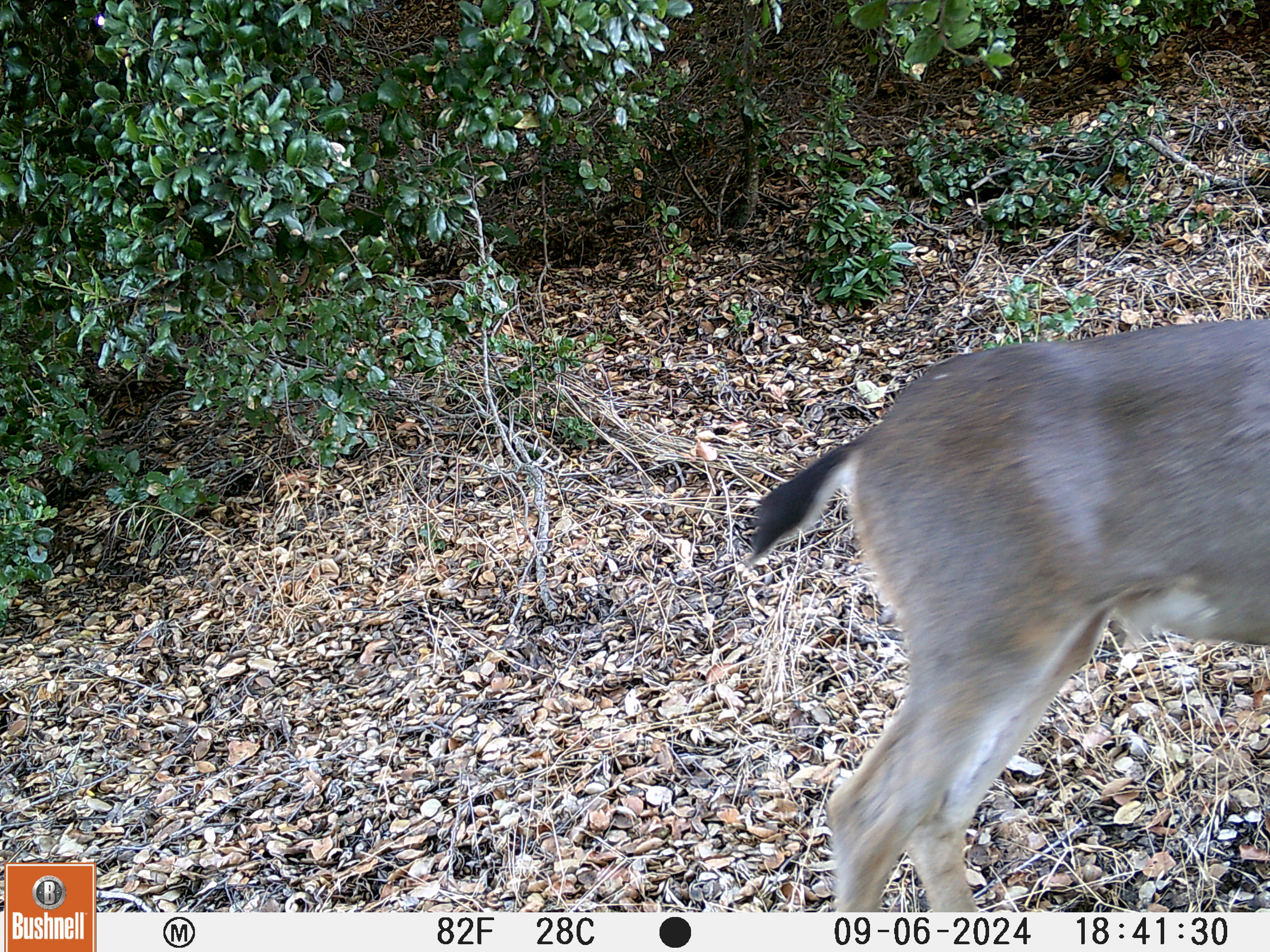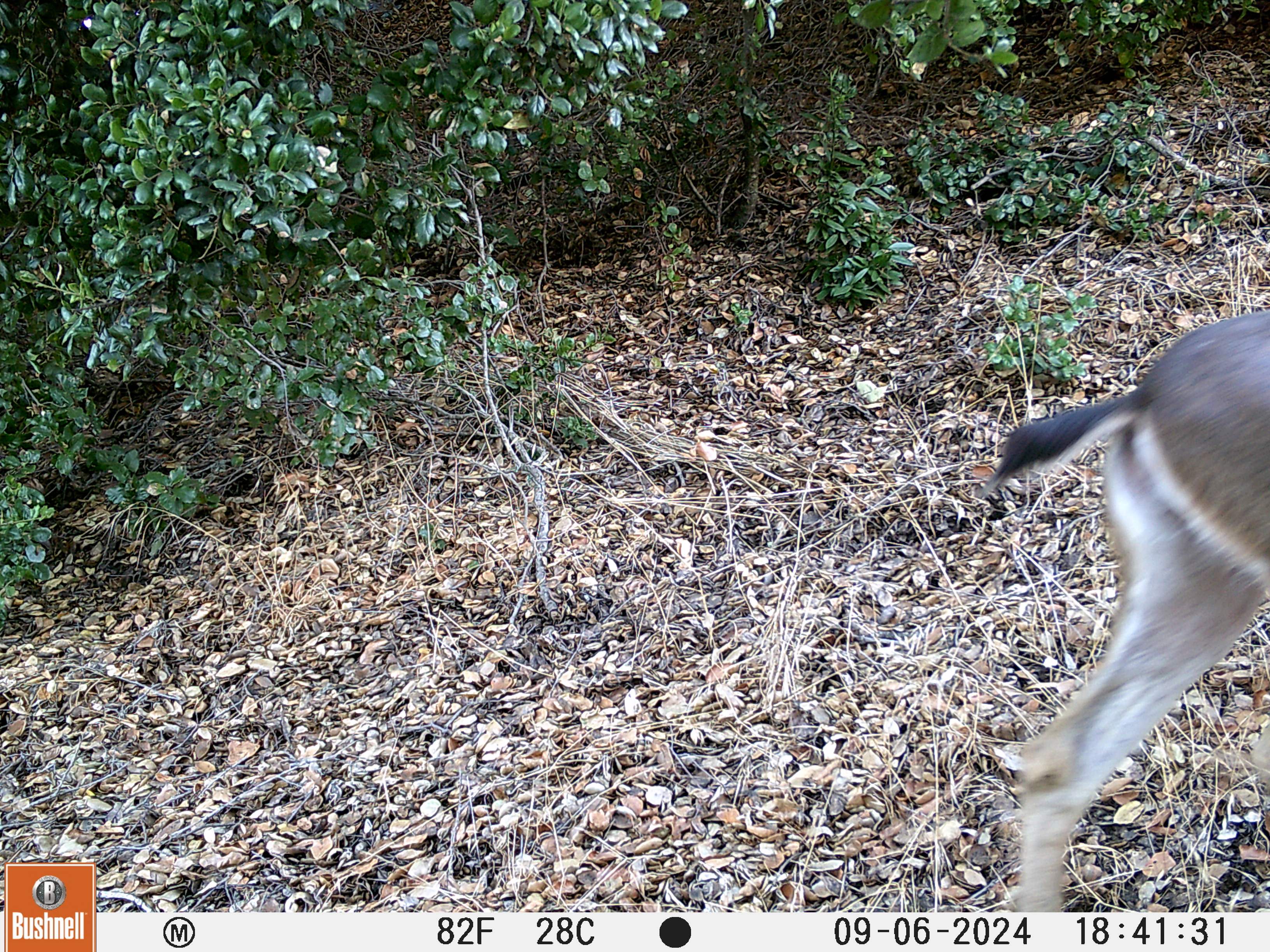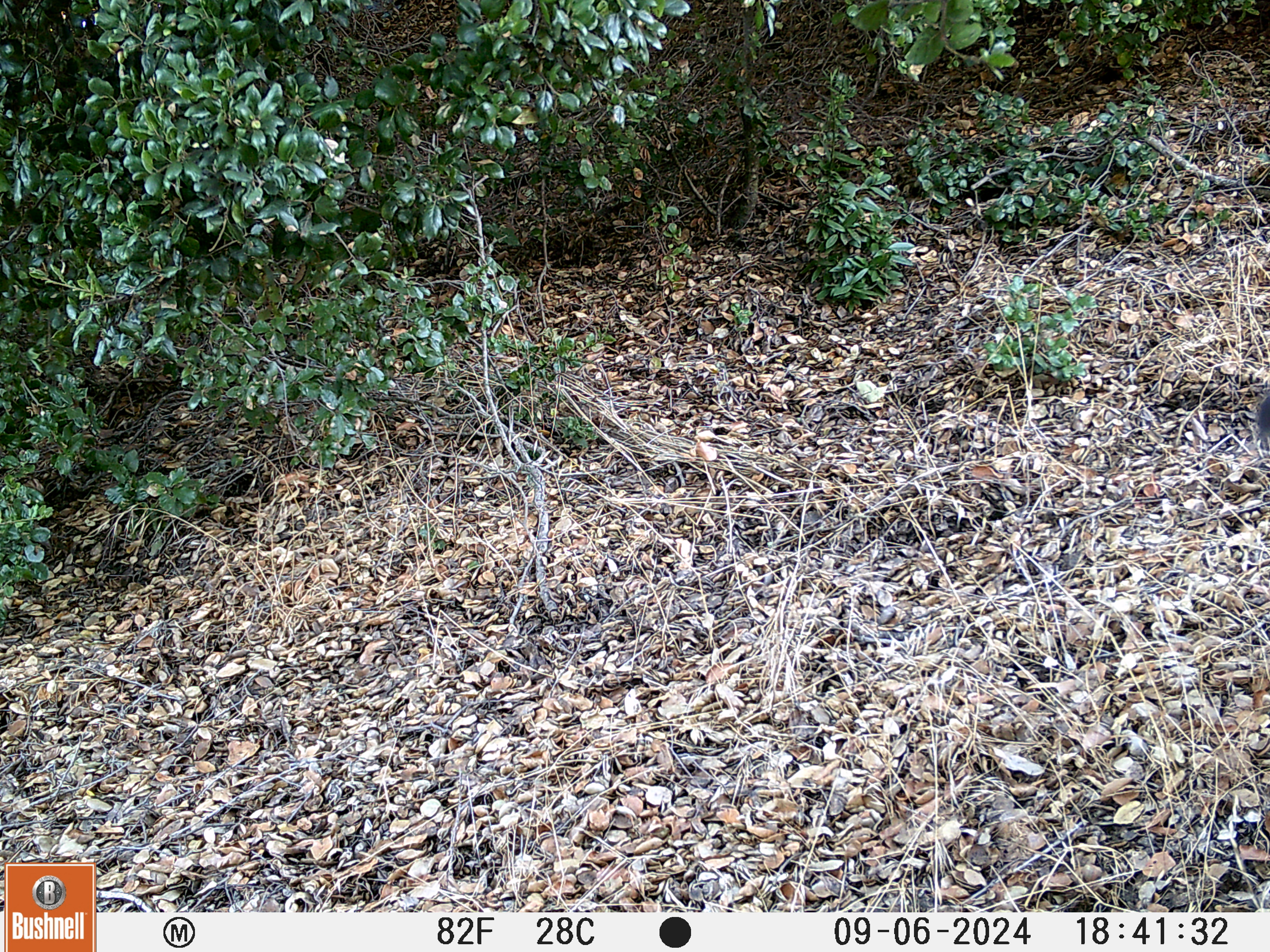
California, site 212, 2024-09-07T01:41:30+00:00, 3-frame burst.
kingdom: Animalia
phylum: Chordata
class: Mammalia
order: Artiodactyla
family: Cervidae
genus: Odocoileus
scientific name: Odocoileus hemionus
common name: mule deer